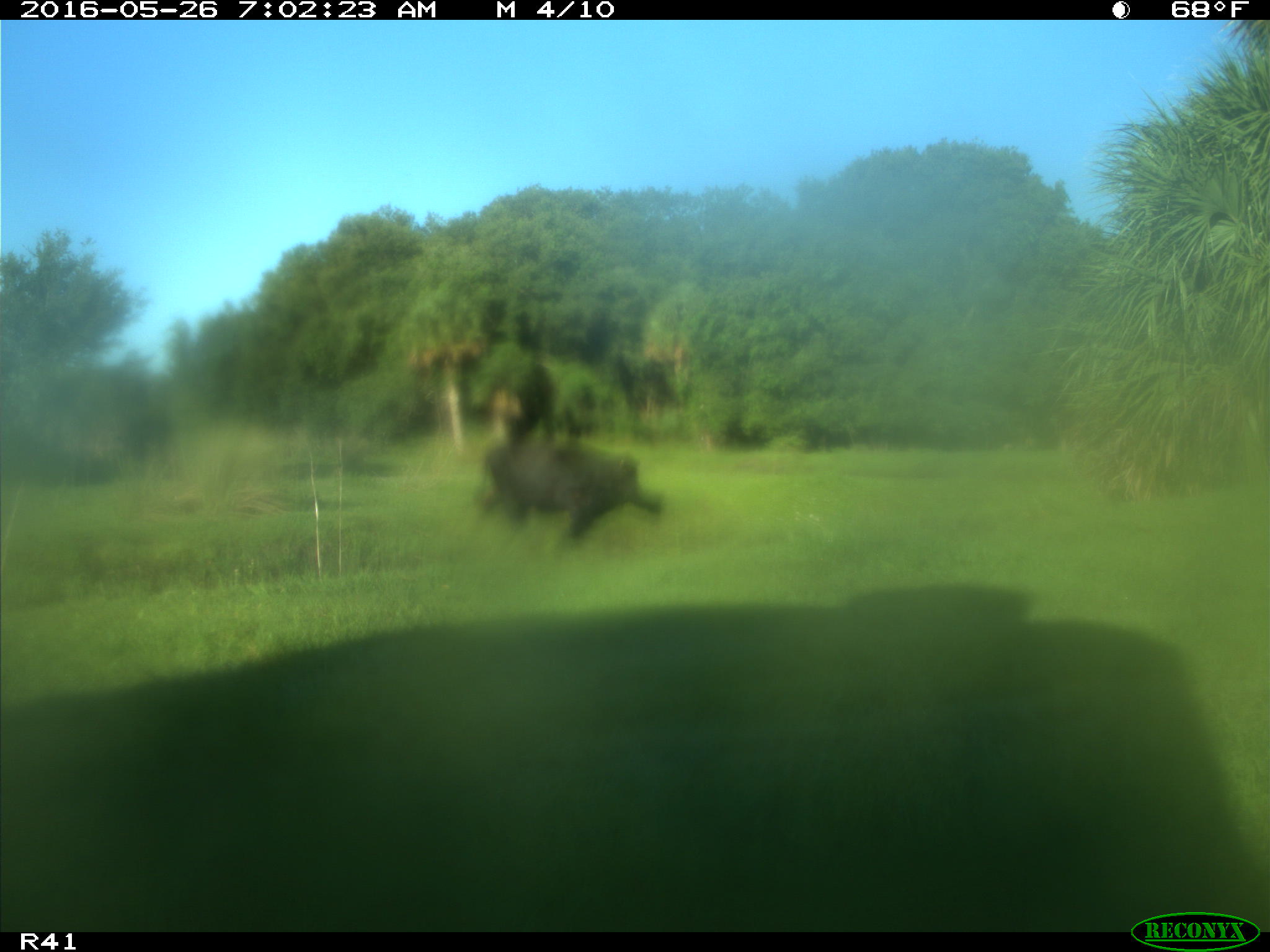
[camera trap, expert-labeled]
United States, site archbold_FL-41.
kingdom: Animalia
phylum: Chordata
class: Mammalia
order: Artiodactyla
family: Bovidae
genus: Bos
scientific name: Bos taurus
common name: domestic cow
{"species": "Bos taurus (domestic cow)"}